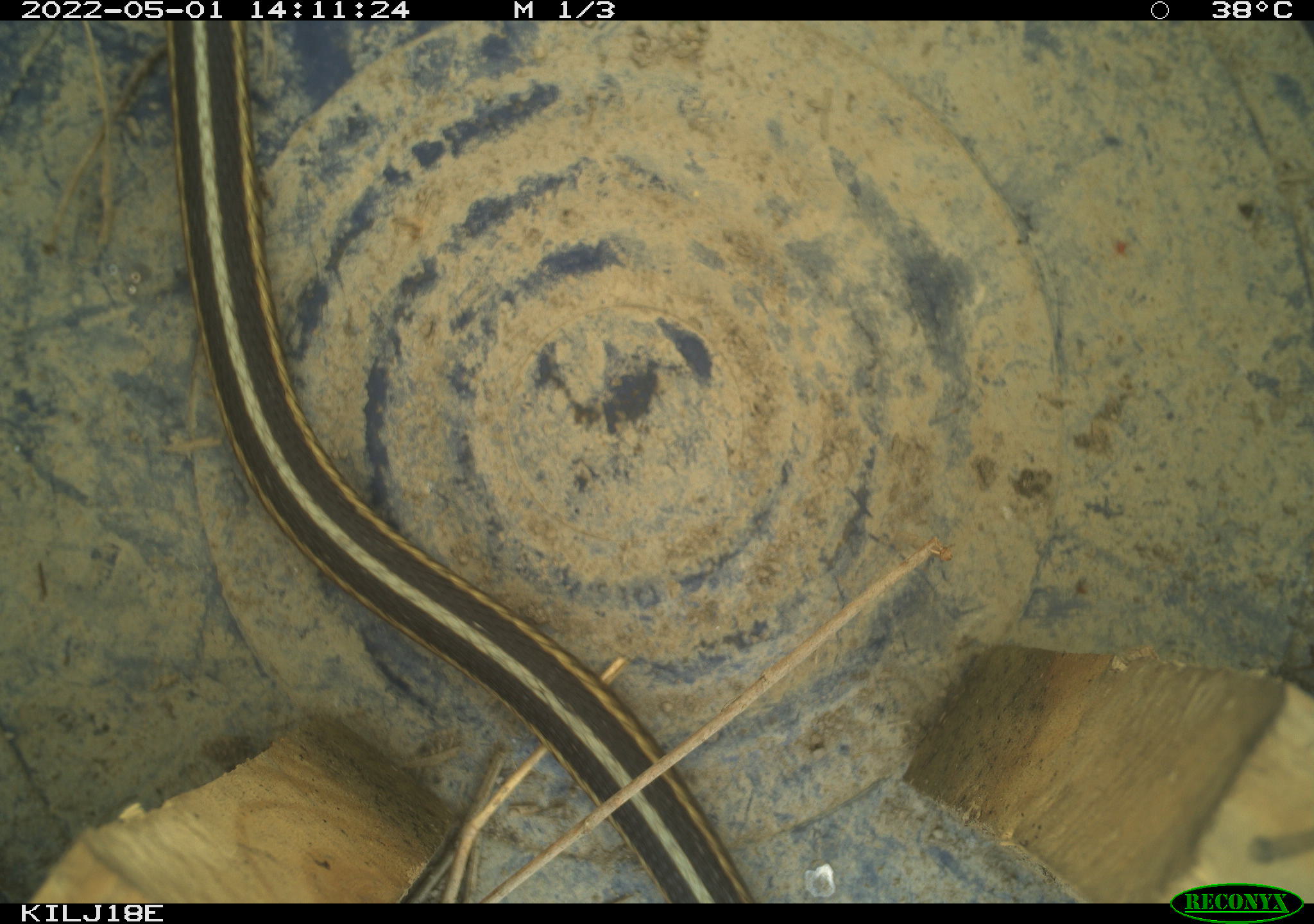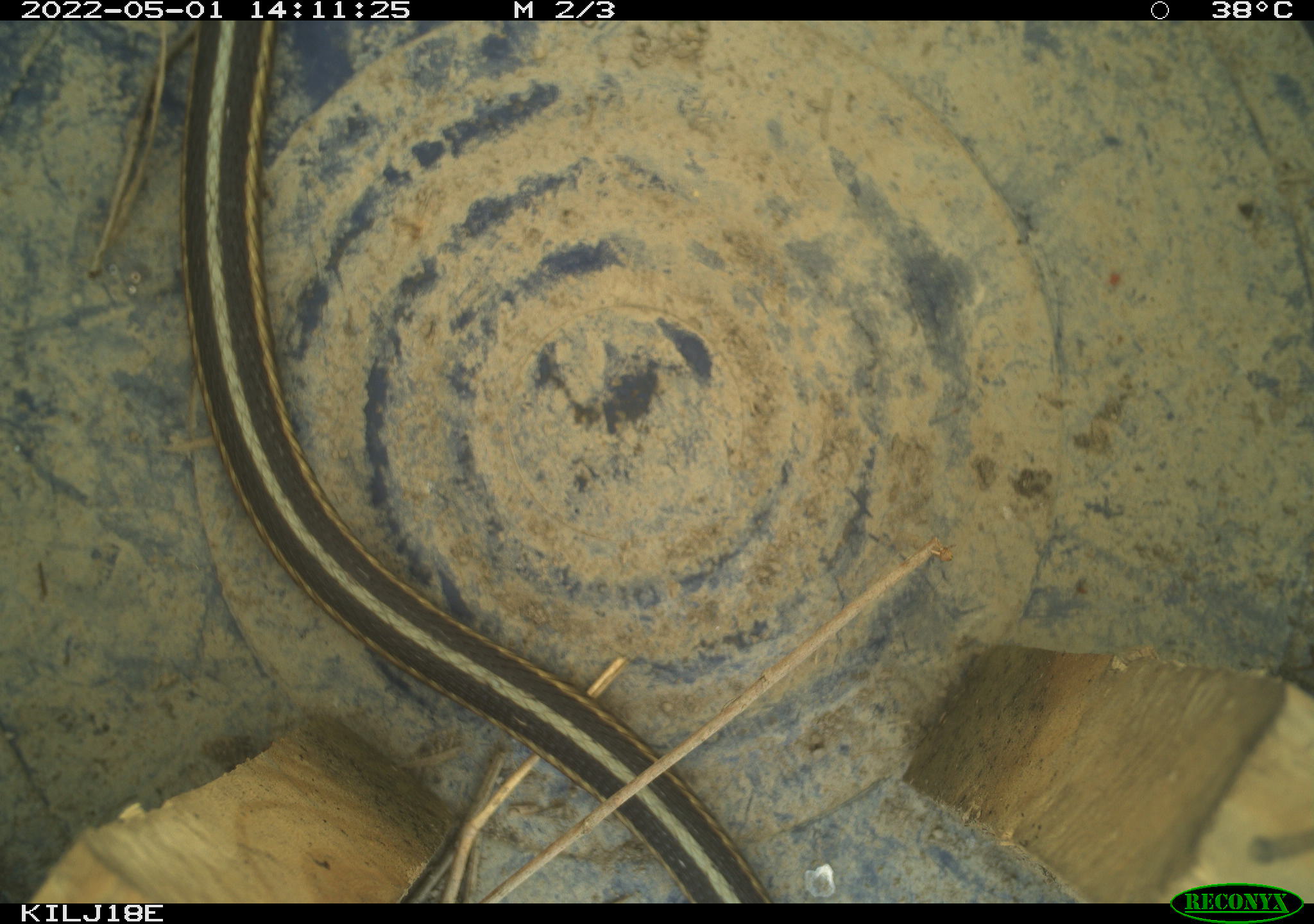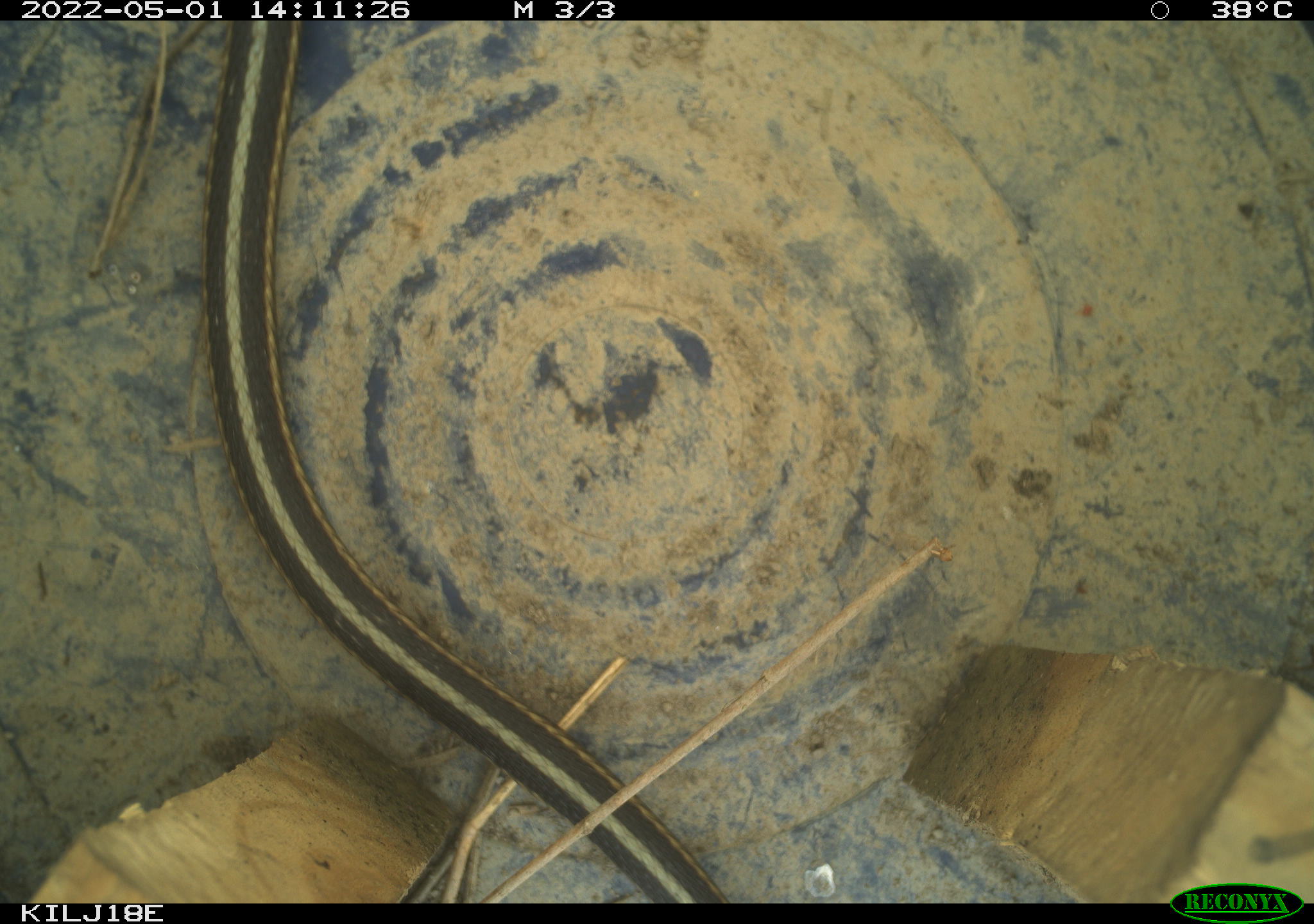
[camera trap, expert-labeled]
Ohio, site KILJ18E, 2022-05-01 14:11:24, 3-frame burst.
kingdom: Animalia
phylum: Chordata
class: Reptilia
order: Squamata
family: Colubridae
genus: Thamnophis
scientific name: Thamnophis sirtalis sirtalis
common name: eastern gartersnake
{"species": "eastern gartersnake (Thamnophis sirtalis sirtalis)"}